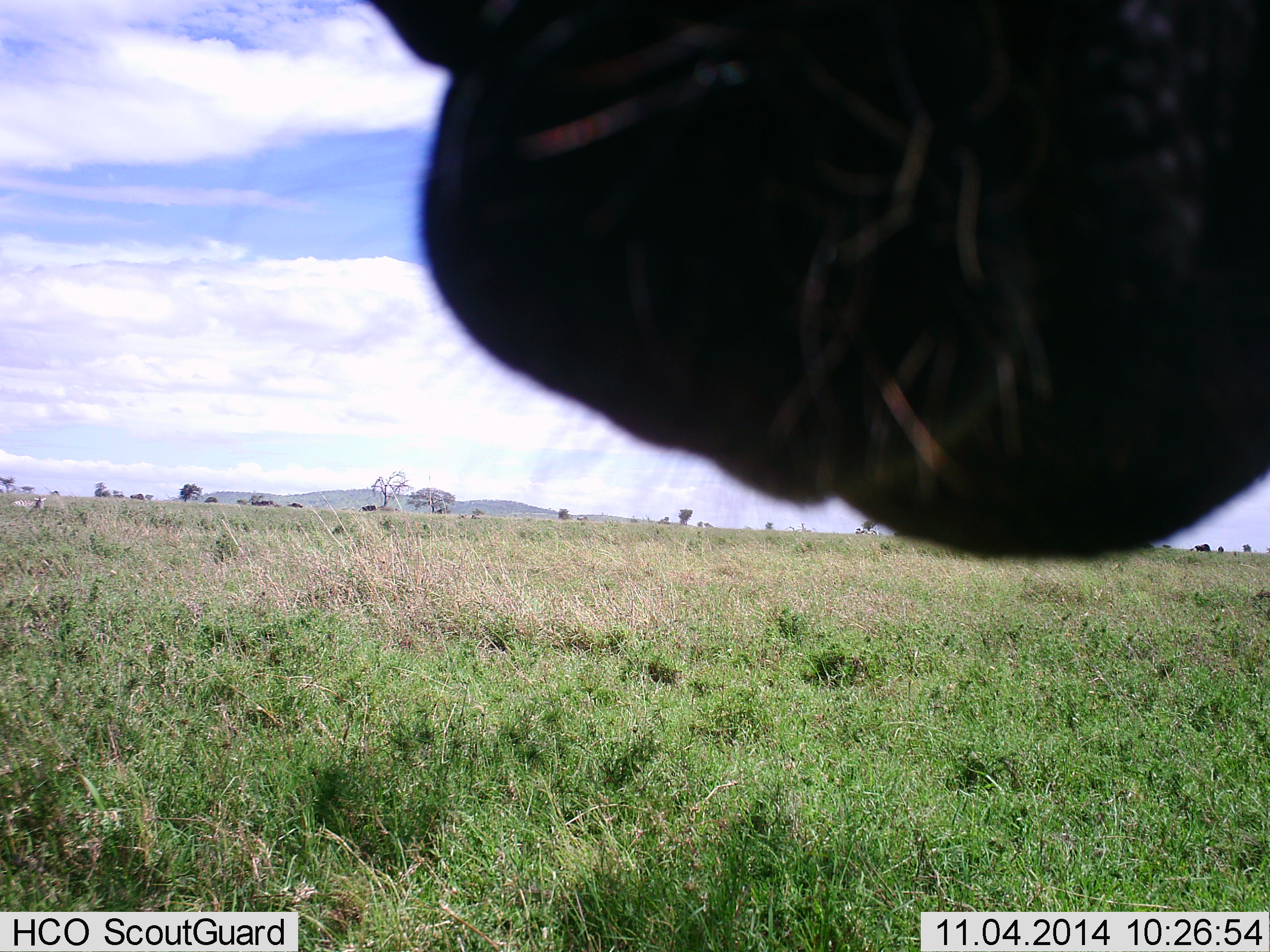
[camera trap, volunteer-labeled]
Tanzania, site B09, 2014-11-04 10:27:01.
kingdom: Animalia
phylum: Chordata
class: Mammalia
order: Perissodactyla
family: Equidae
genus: Equus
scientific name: Equus quagga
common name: plains zebra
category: zebra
Zebra (plains zebra) (Equus quagga), count 1. Behavior (volunteer vote fractions): standing 36%, resting 9%, moving 27%, interacting 18%. Young present (vote fraction): 0%. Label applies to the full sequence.